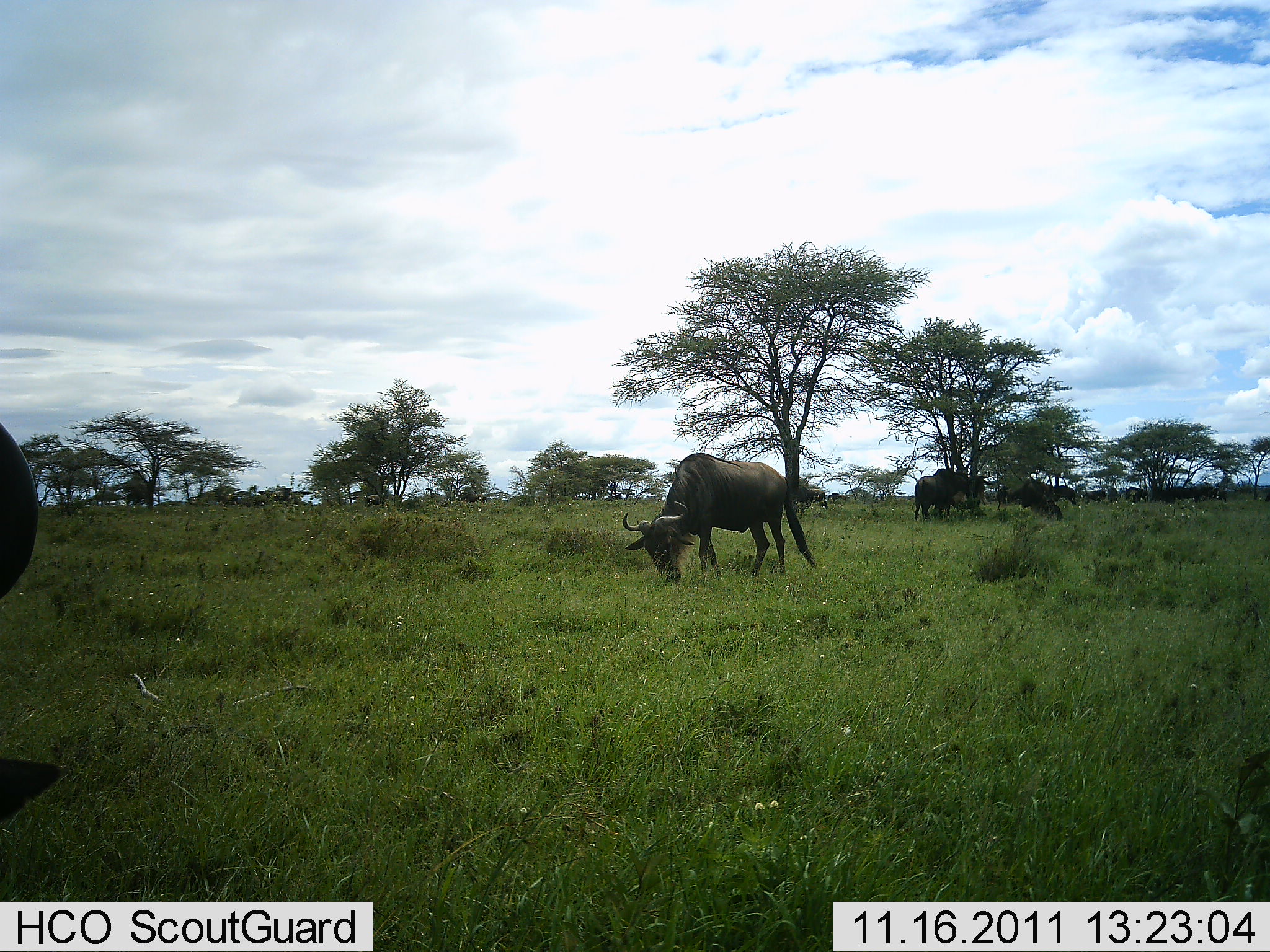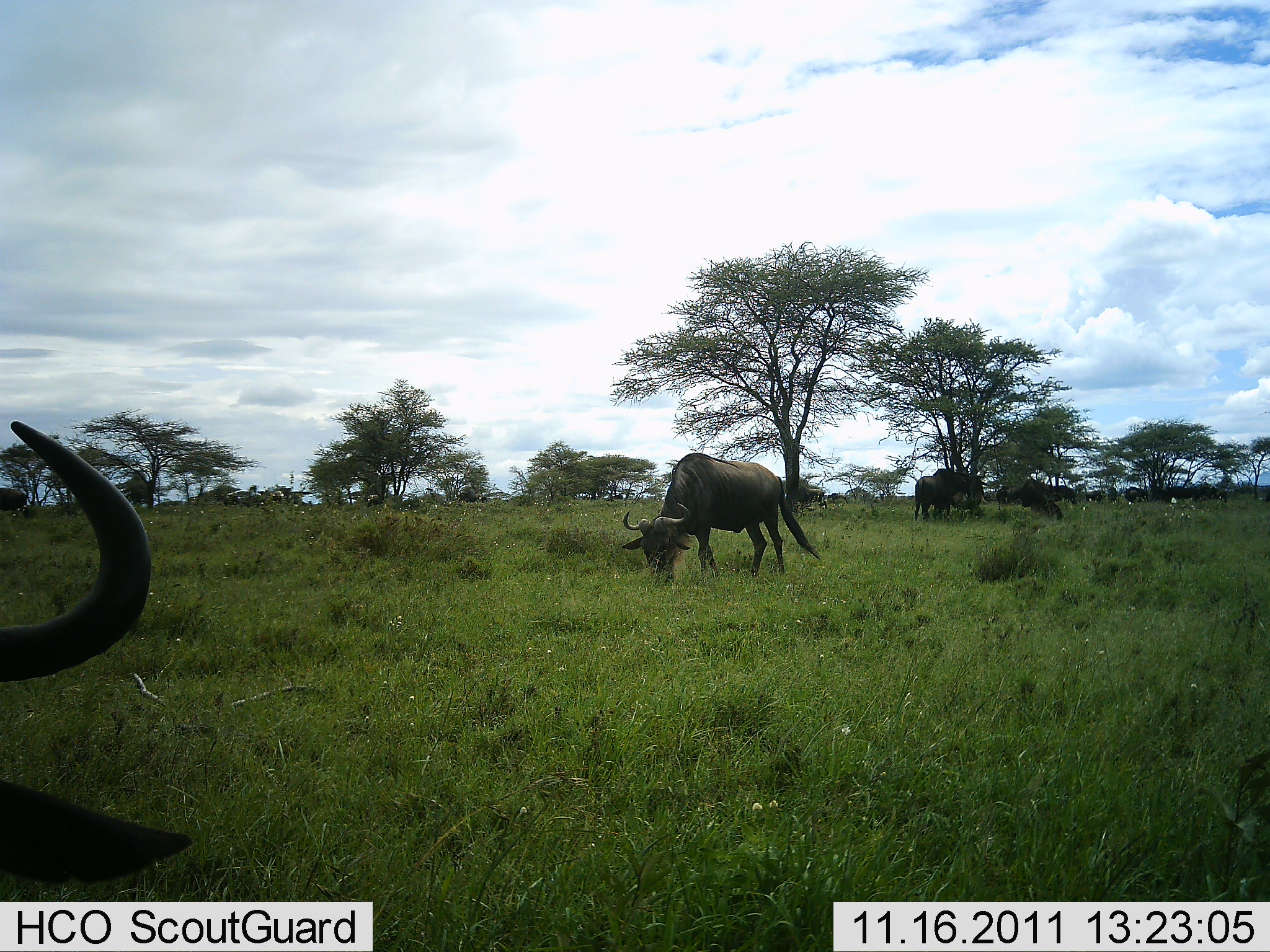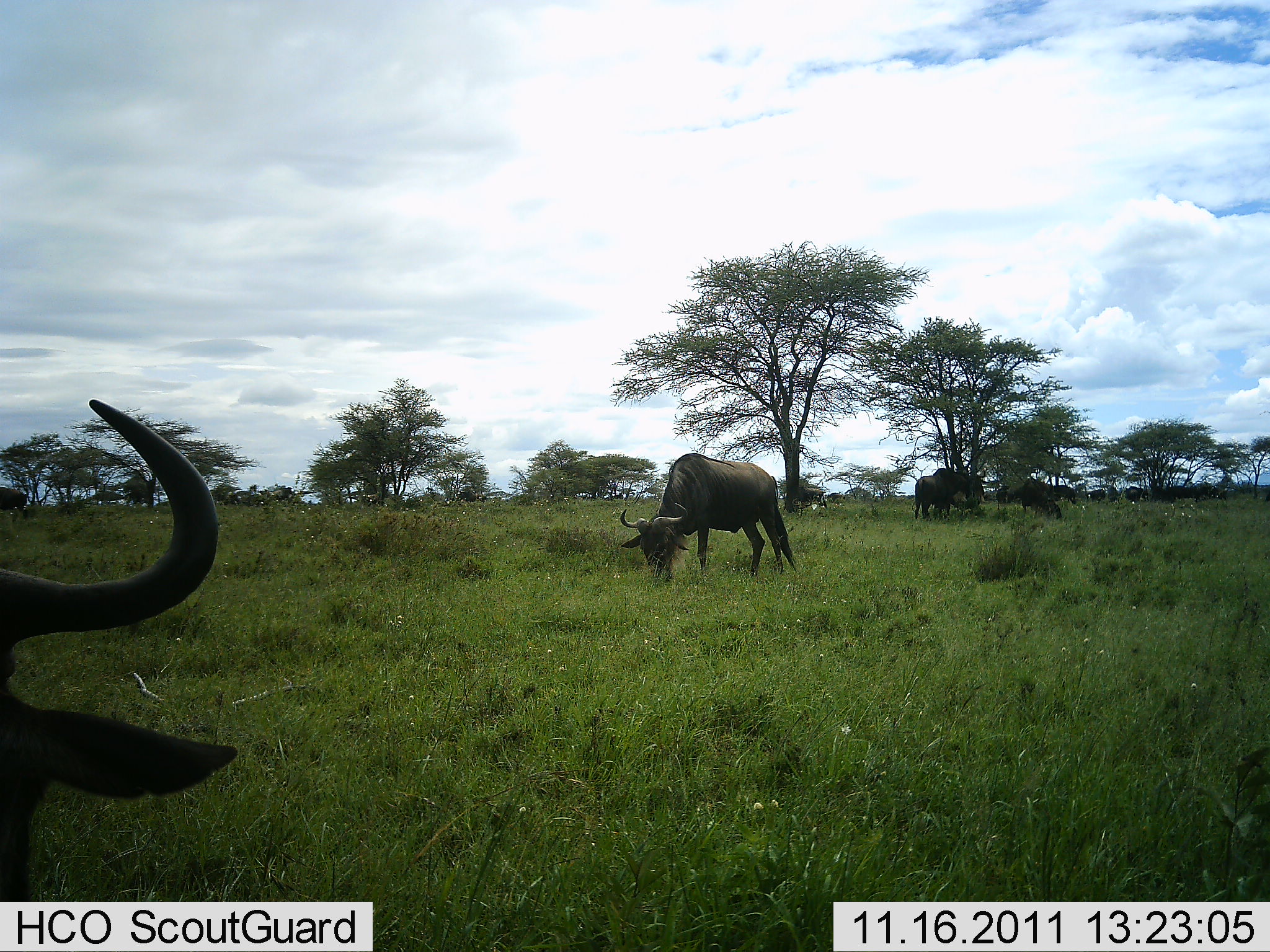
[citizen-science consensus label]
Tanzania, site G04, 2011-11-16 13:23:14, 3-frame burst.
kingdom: Animalia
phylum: Chordata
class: Mammalia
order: Artiodactyla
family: Bovidae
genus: Connochaetes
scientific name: Connochaetes taurinus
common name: blue wildebeest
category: wildebeest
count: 5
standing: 38%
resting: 0%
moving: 19%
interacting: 12%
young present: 0%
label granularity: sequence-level